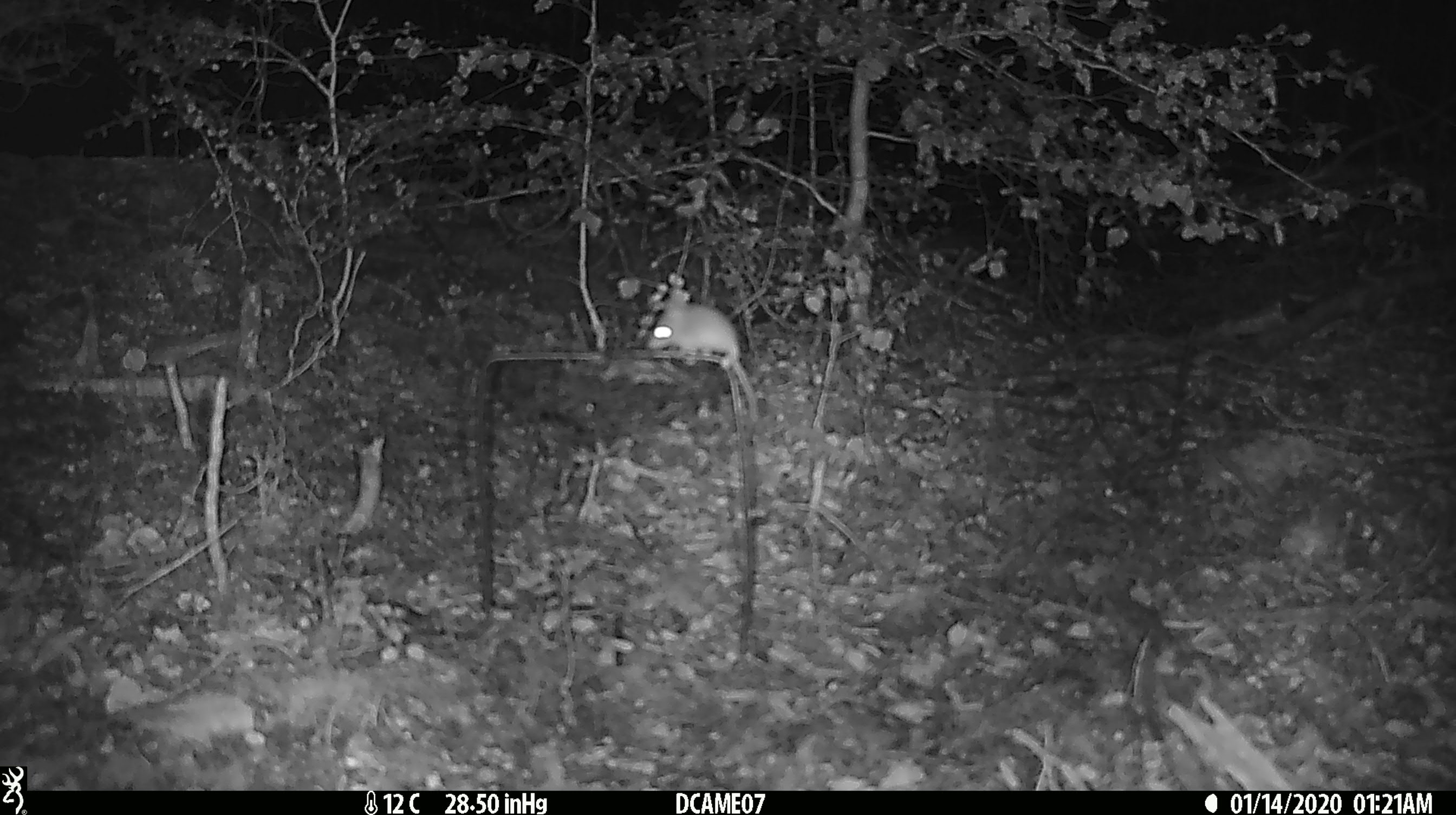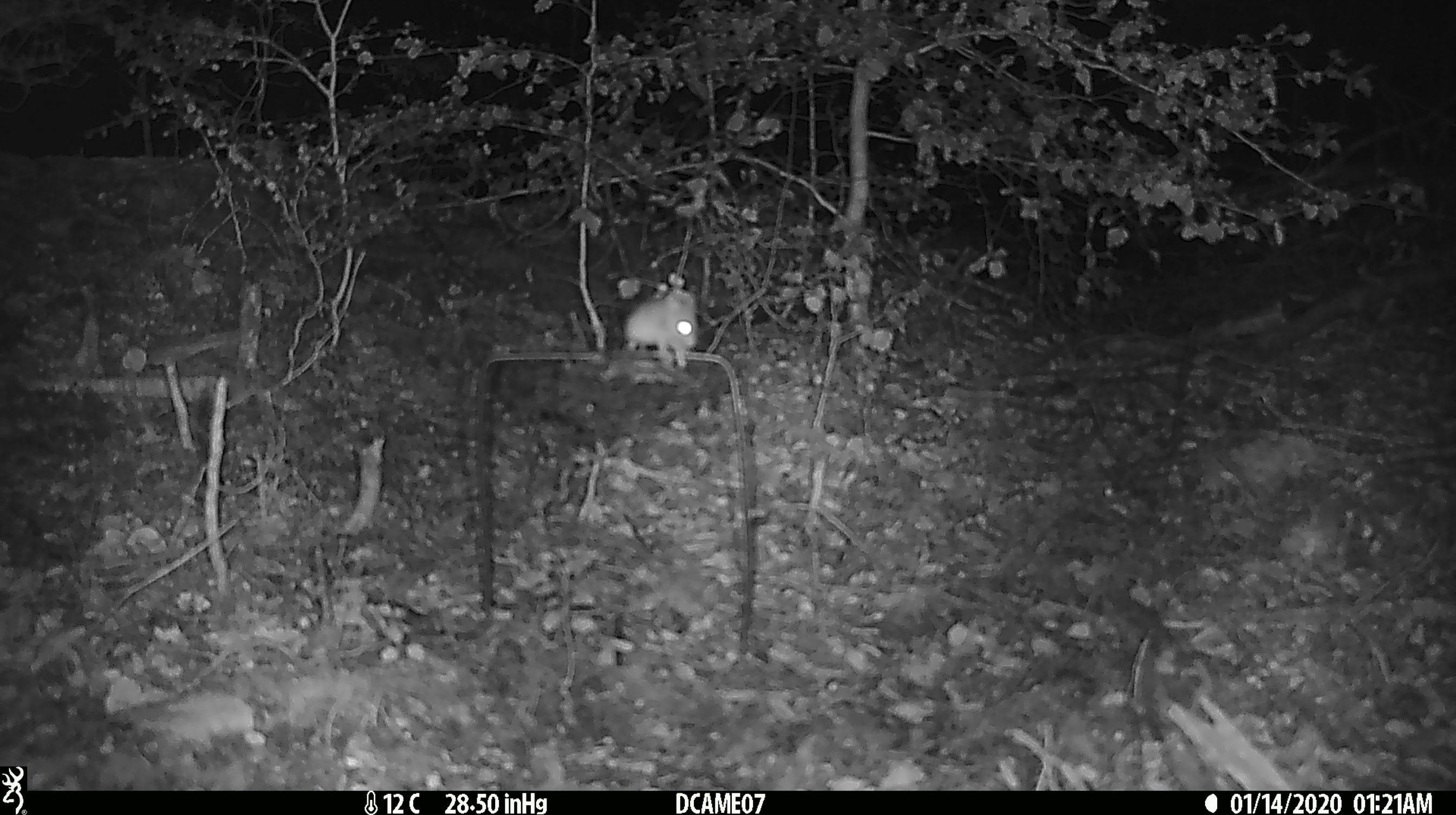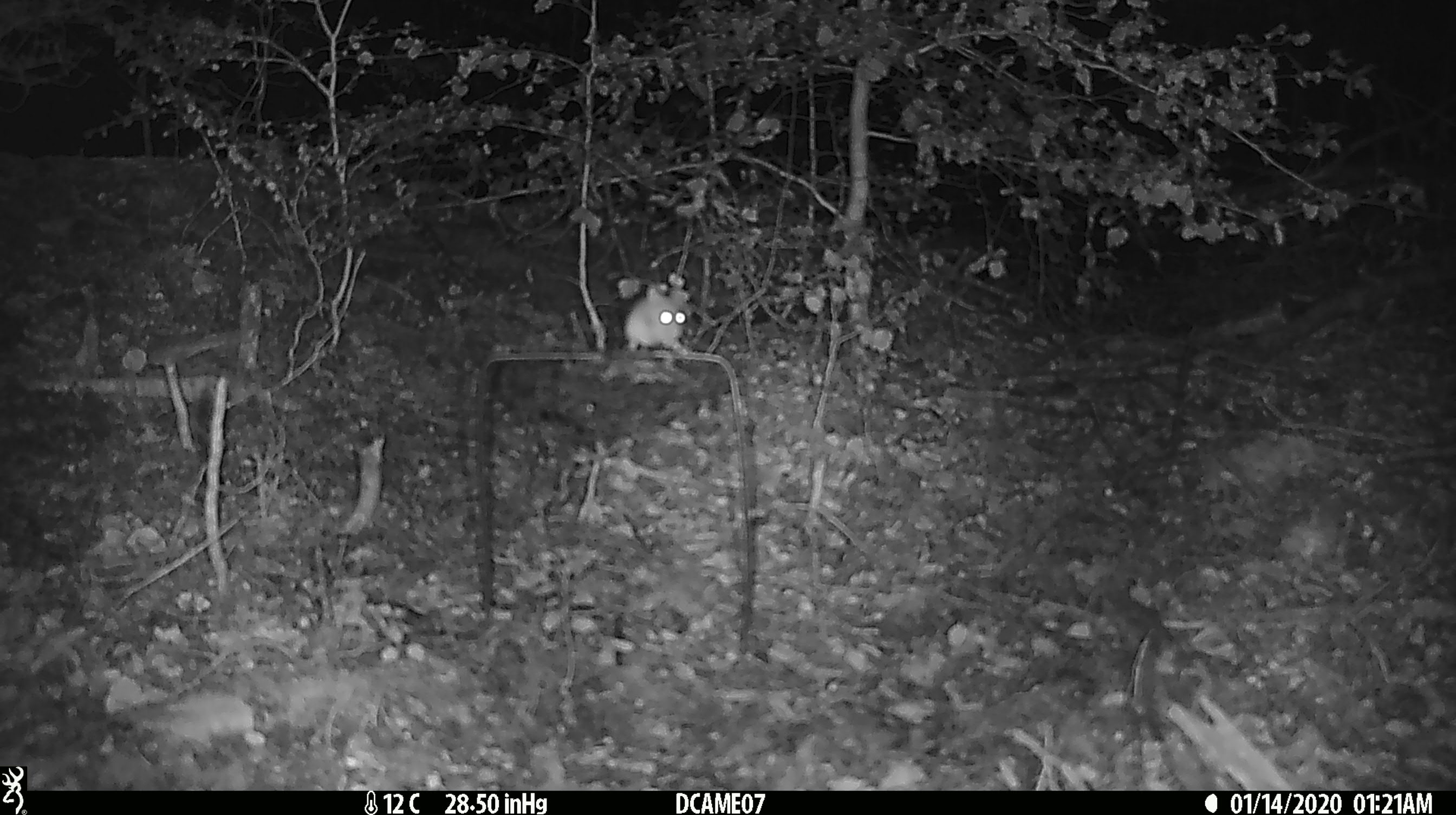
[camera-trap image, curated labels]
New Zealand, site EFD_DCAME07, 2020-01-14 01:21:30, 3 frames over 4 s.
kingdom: Animalia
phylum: Chordata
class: Mammalia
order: Rodentia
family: Muridae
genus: Mus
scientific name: Mus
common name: mouse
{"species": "mouse (Mus)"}